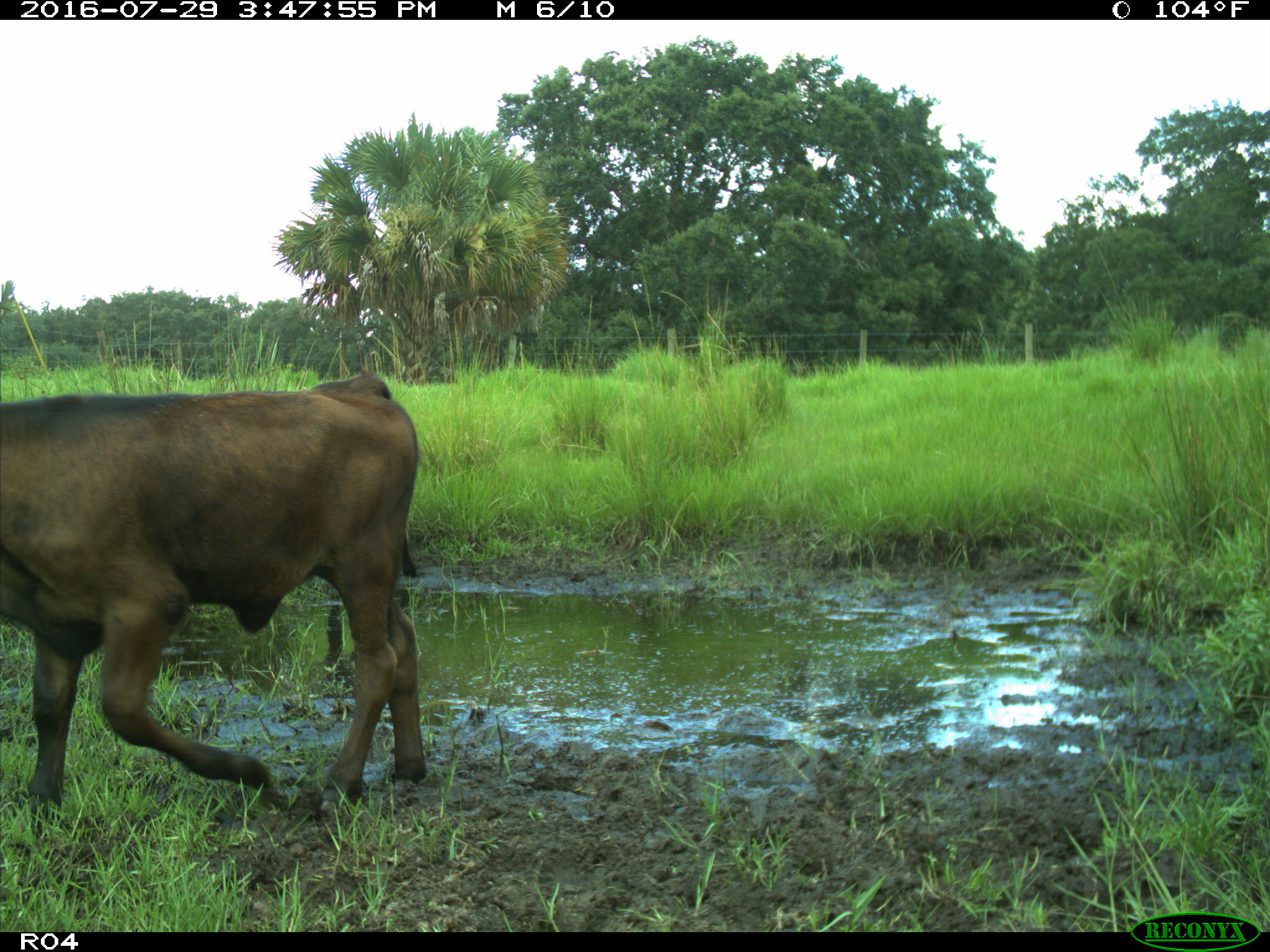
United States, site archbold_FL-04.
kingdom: Animalia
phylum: Chordata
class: Mammalia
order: Artiodactyla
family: Bovidae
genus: Bos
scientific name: Bos taurus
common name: domestic cow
Bos taurus (domestic cow).